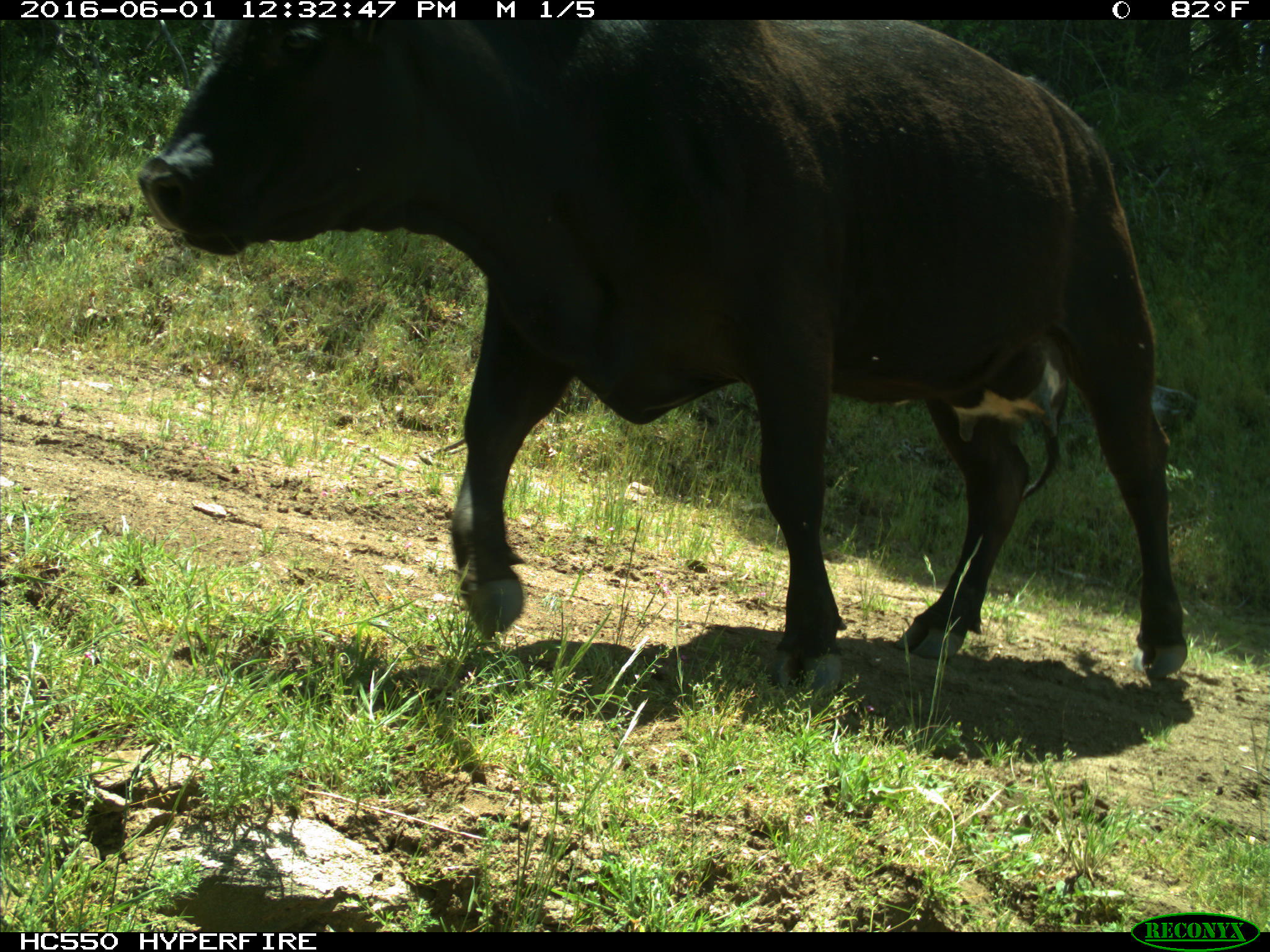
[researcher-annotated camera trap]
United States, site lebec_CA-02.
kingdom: Animalia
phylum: Chordata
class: Mammalia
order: Artiodactyla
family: Bovidae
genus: Bos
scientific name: Bos taurus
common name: domestic cow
Bos taurus (domestic cow).